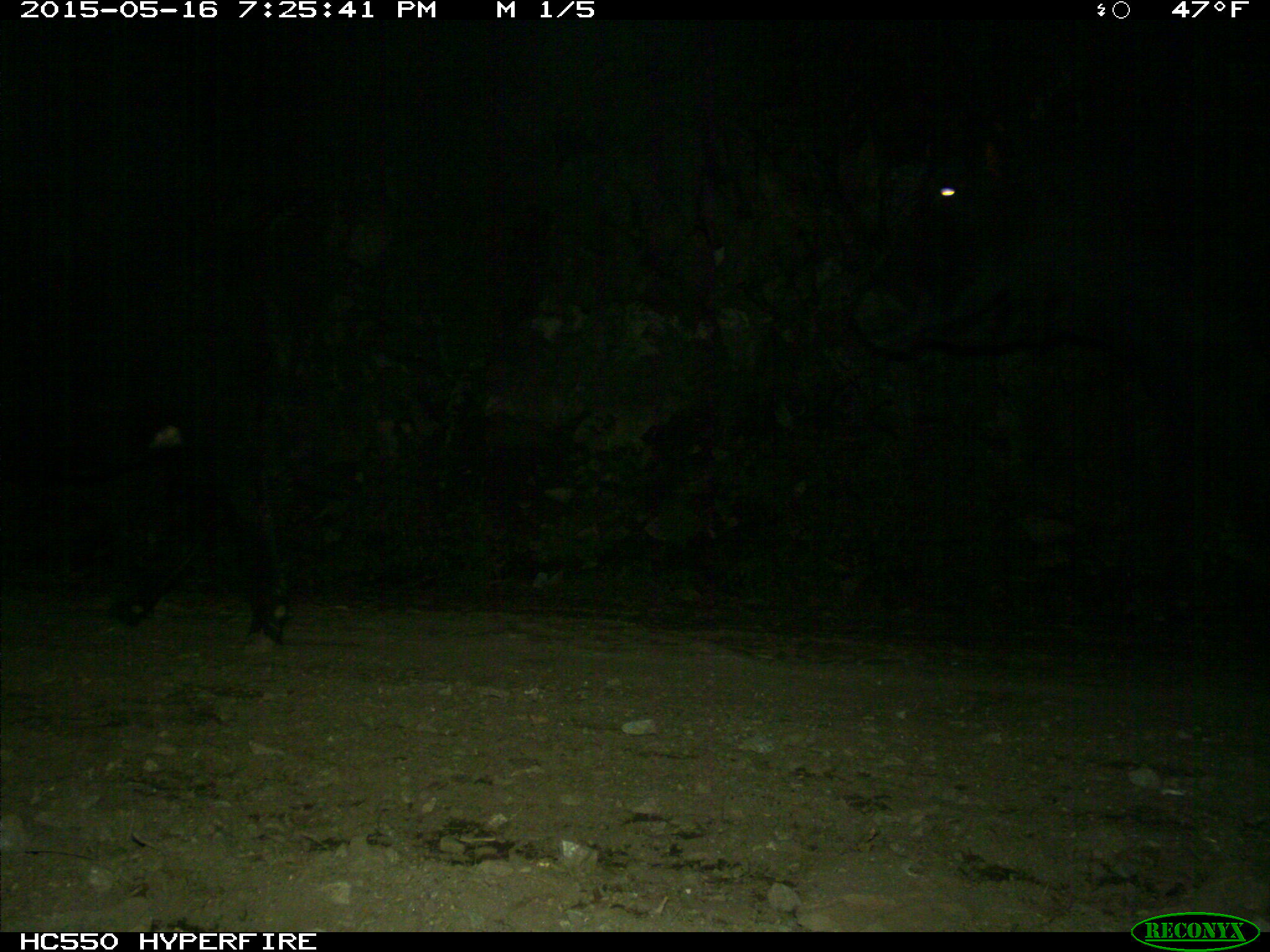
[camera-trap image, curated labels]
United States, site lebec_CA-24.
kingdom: Animalia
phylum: Chordata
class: Mammalia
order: Artiodactyla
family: Bovidae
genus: Bos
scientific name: Bos taurus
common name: domestic cow